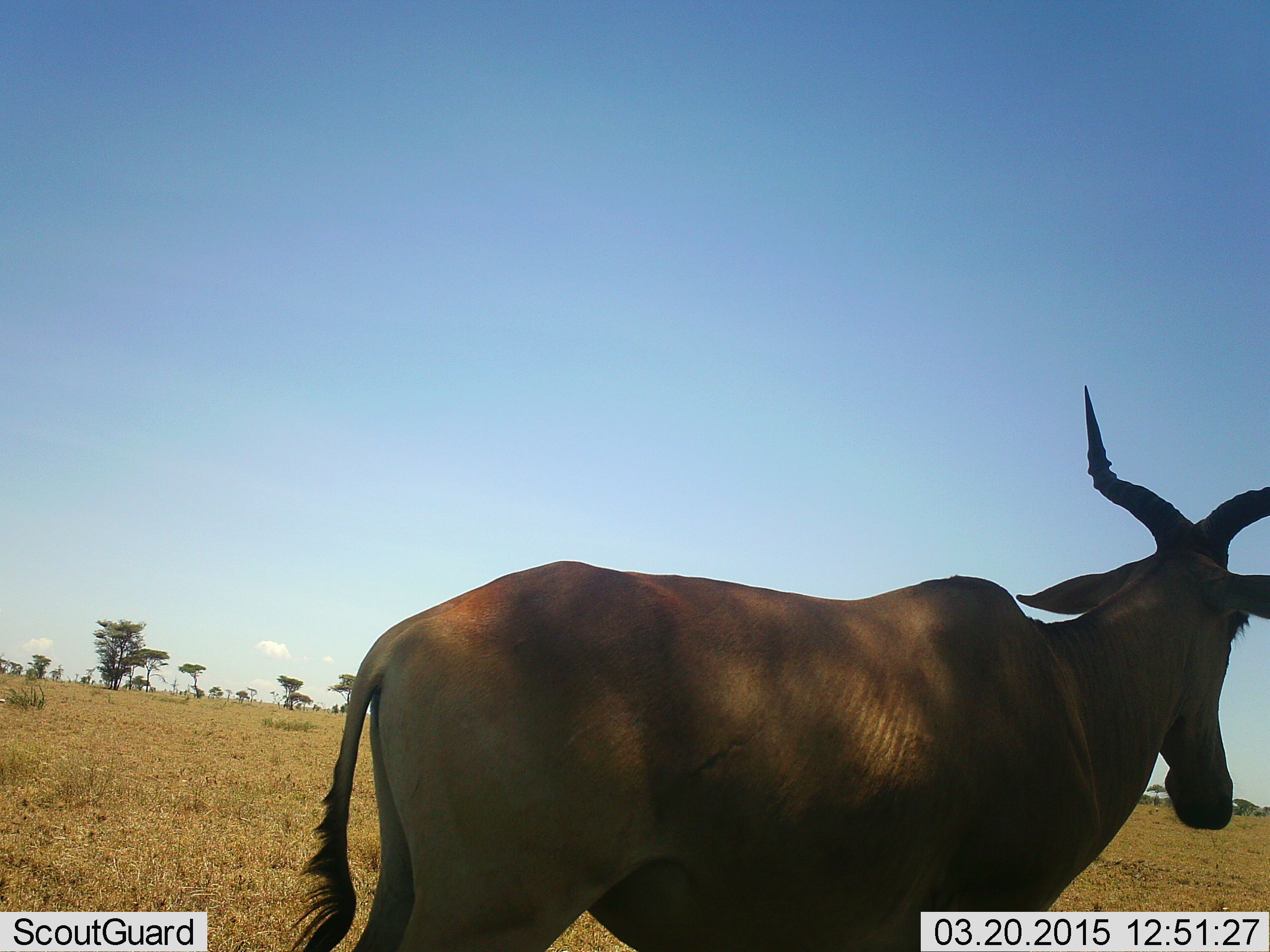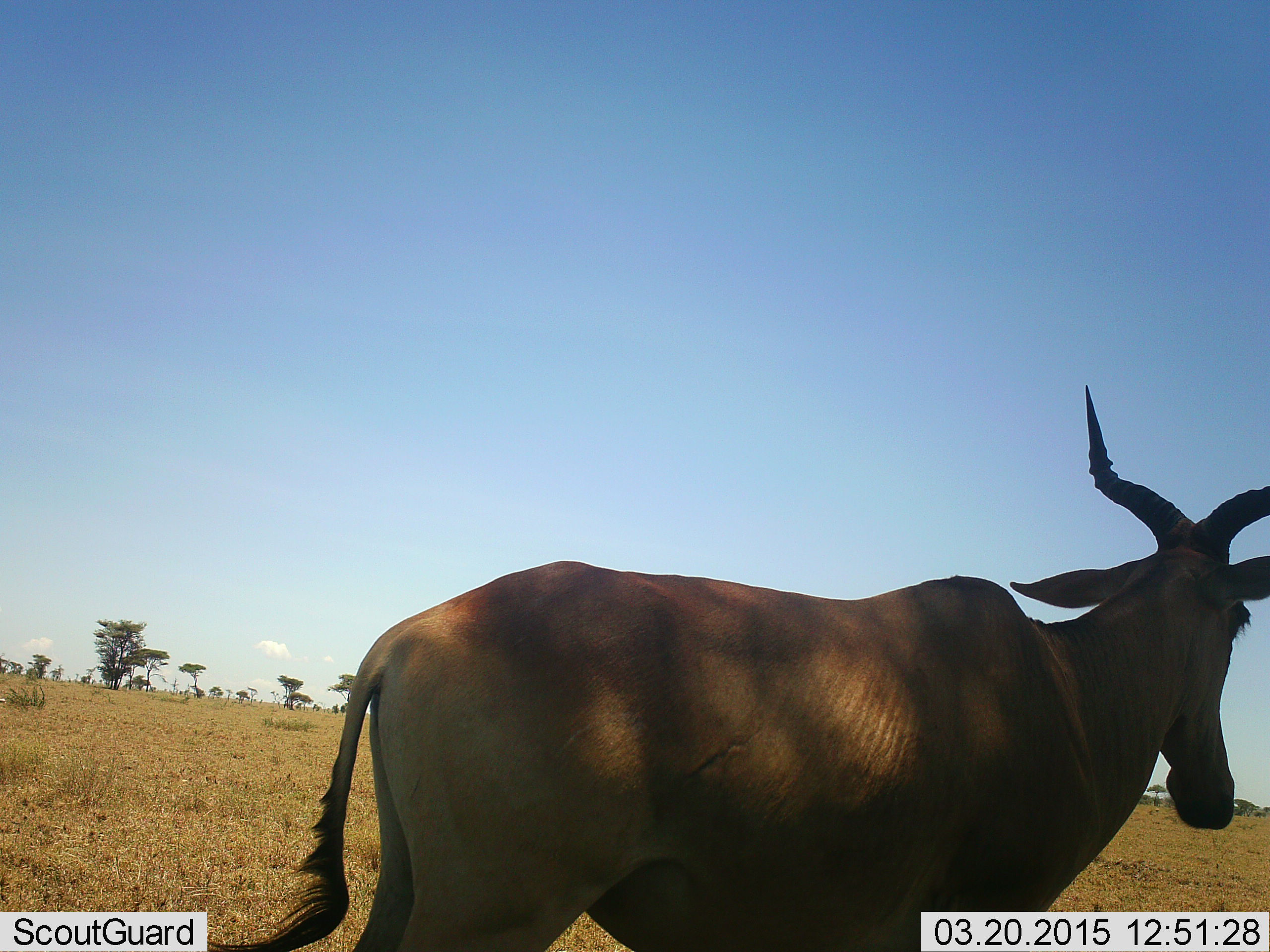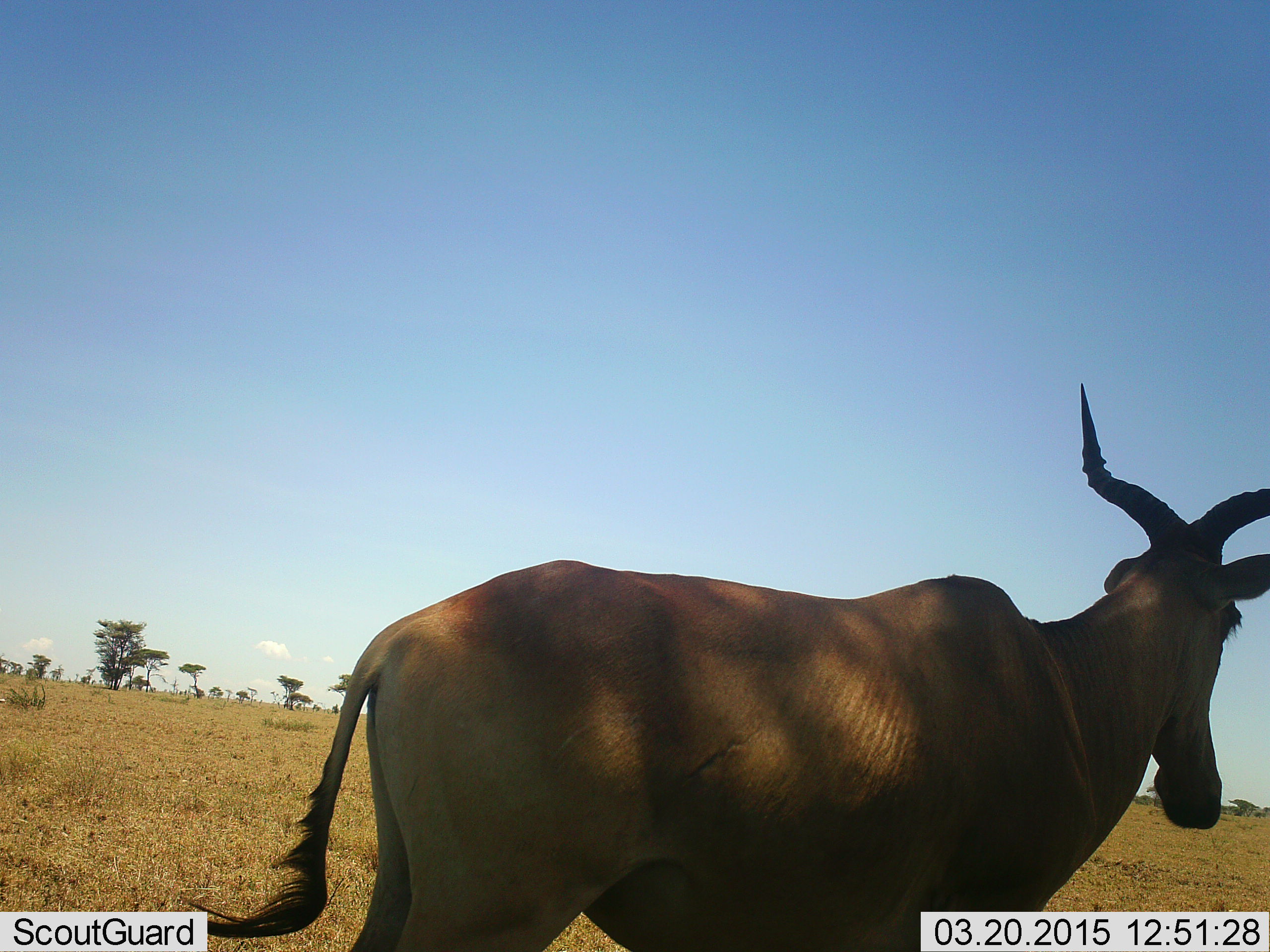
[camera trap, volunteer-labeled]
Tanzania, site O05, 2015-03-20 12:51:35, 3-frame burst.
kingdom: Animalia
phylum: Chordata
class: Mammalia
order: Artiodactyla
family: Bovidae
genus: Alcelaphus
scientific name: Alcelaphus buselaphus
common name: hartebeest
Hartebeest (Alcelaphus buselaphus), count 1. Behavior (volunteer vote fractions): standing 100%, resting 0%, moving 0%, interacting 0%. Young present (vote fraction): 0%. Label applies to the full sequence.